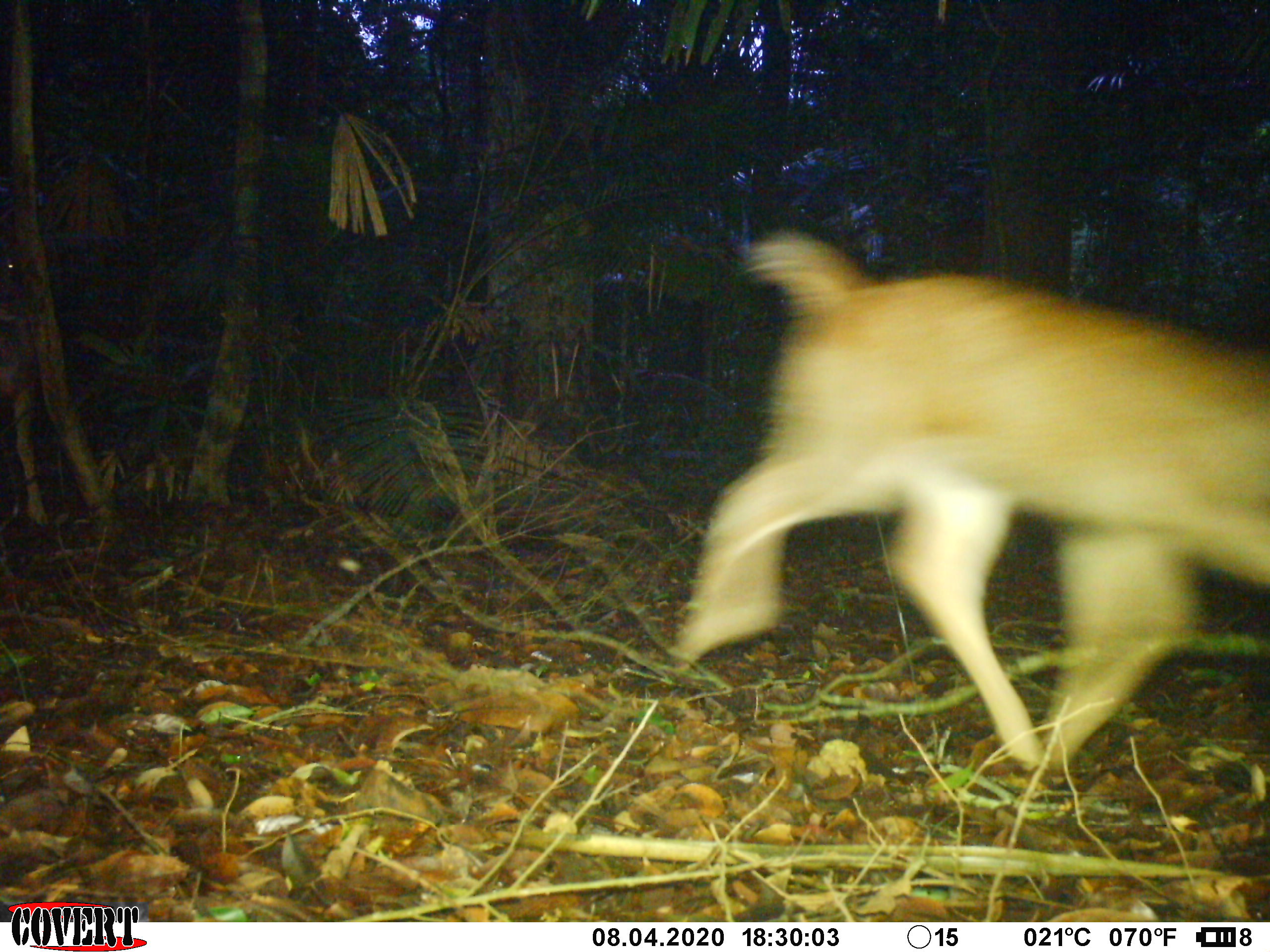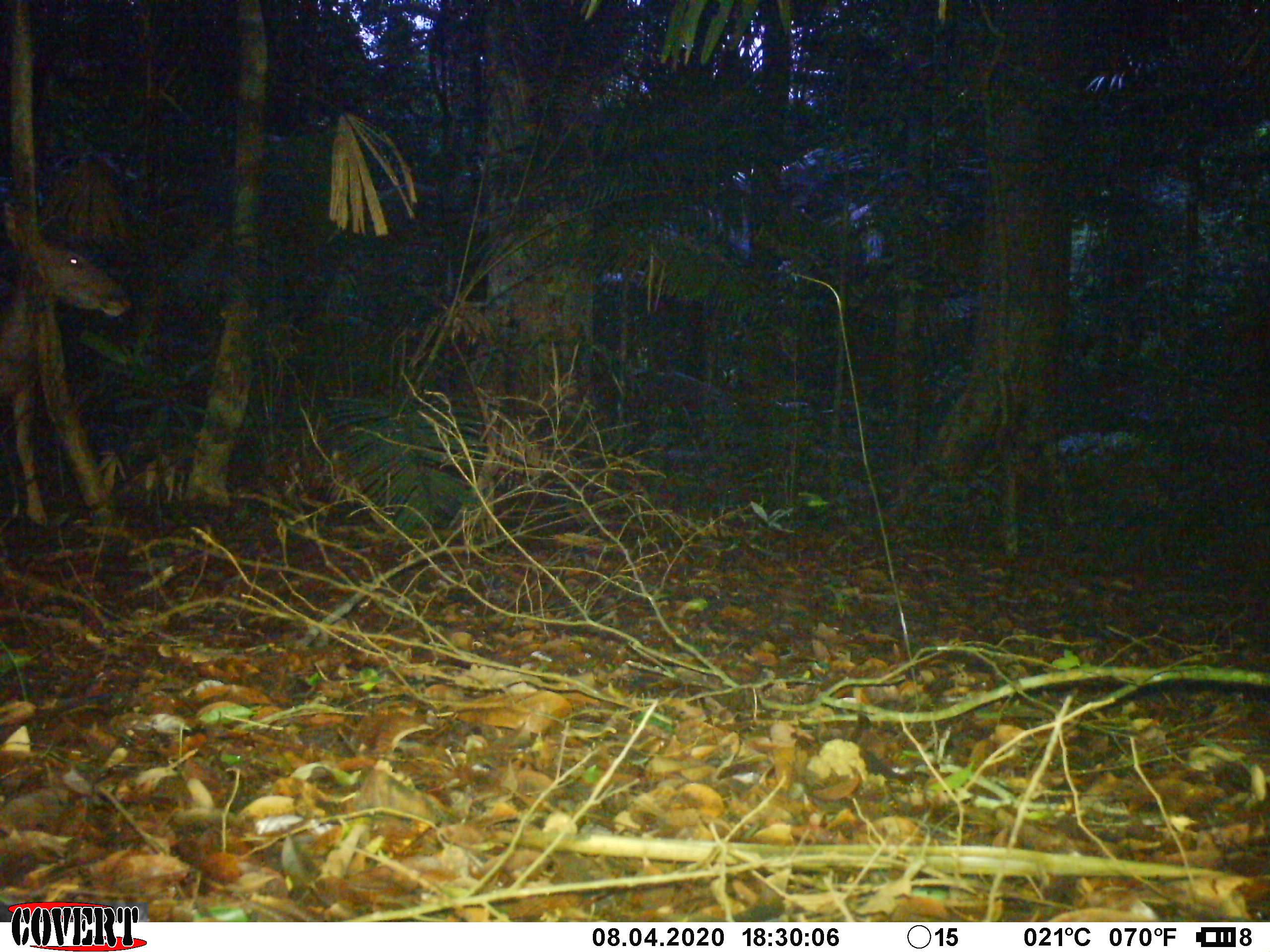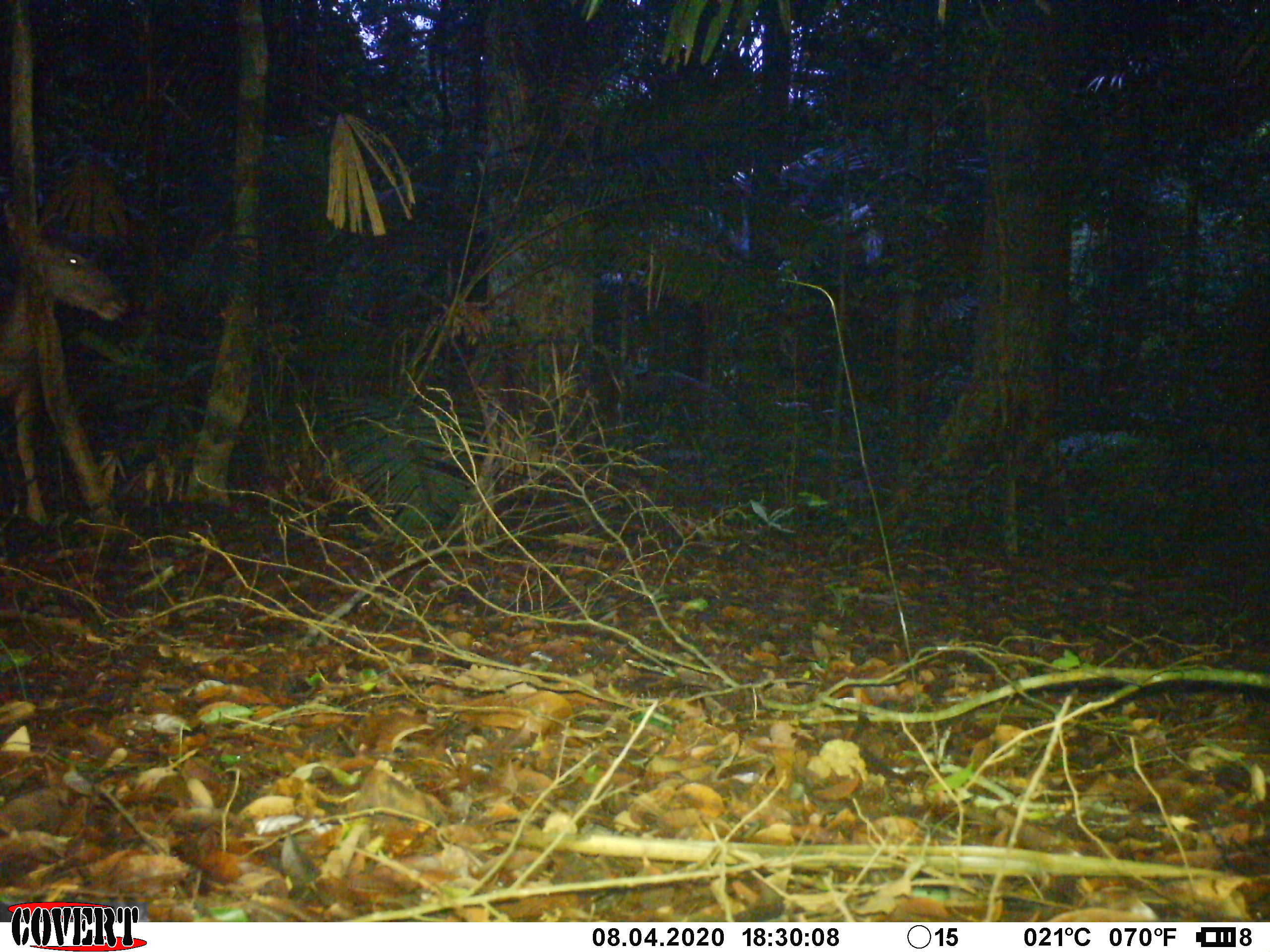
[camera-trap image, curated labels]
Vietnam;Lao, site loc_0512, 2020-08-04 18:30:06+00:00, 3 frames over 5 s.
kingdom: Animalia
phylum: Chordata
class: Mammalia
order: Artiodactyla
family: Cervidae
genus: Rusa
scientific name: Rusa unicolor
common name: sambar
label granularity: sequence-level